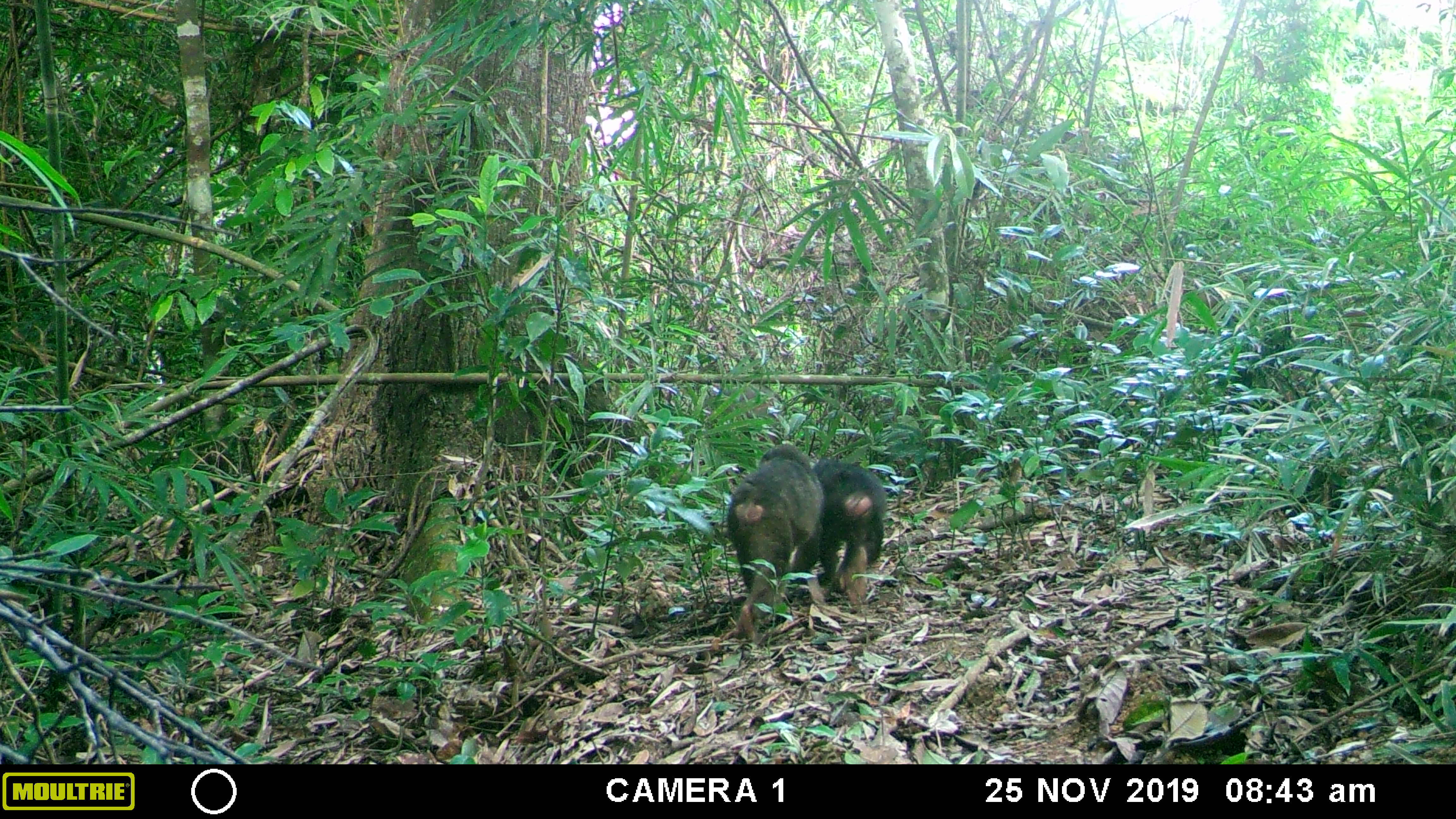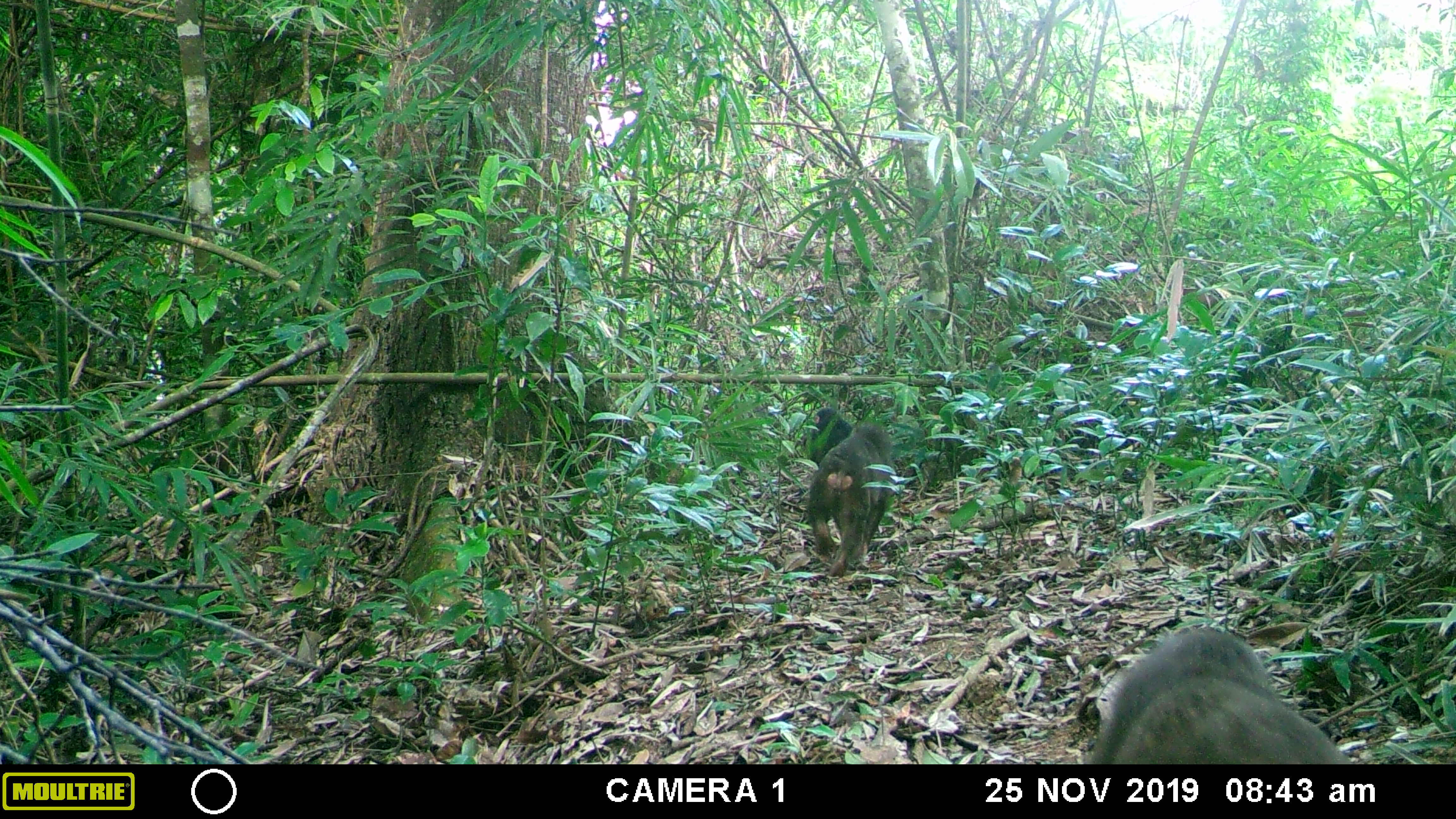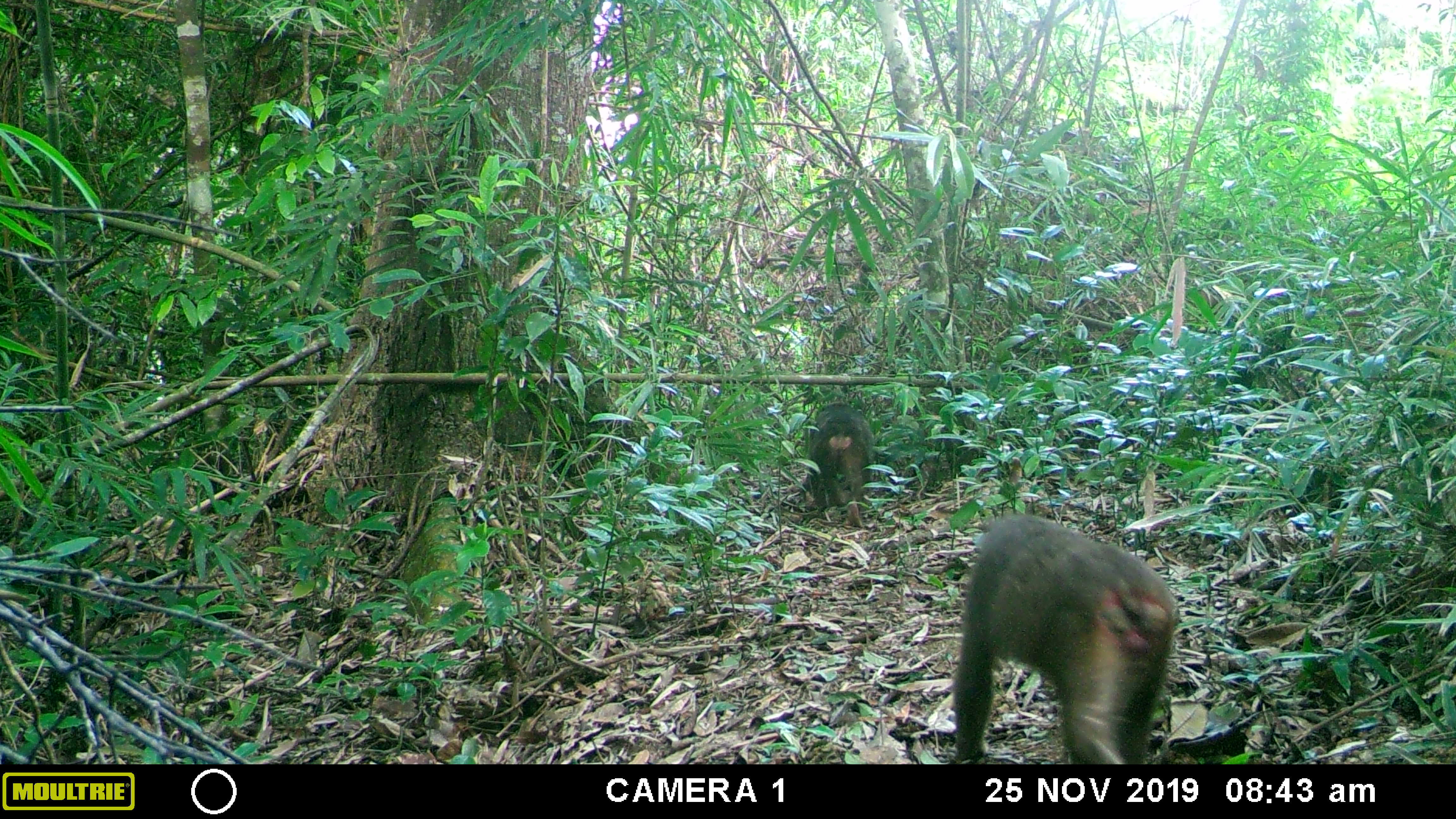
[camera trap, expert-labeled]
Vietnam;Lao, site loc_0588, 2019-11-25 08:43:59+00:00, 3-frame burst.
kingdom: Animalia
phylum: Chordata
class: Mammalia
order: Primates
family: Cercopithecidae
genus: Macaca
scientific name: Macaca arctoides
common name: stump-tailed macaque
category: stump tailed macaque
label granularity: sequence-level